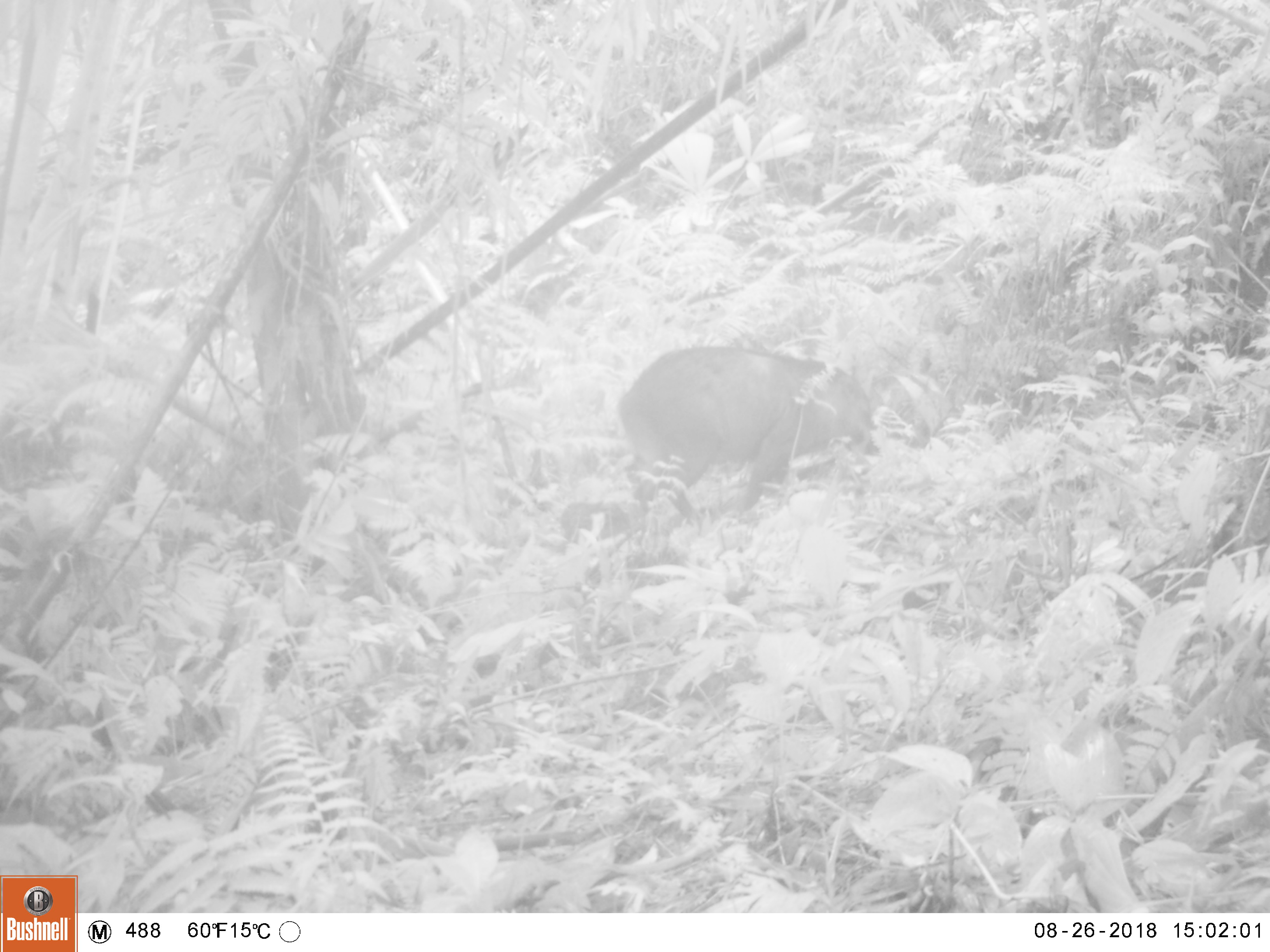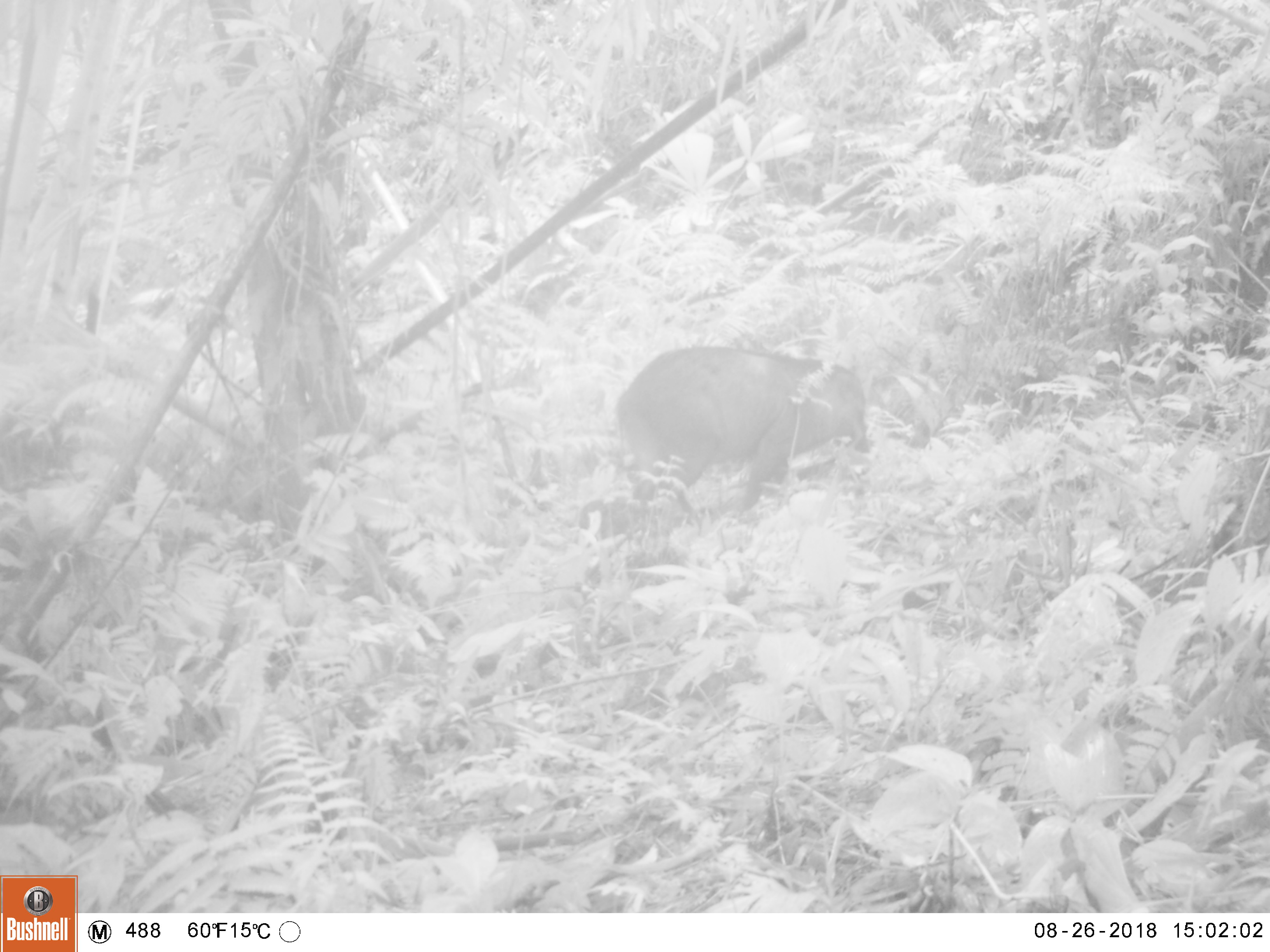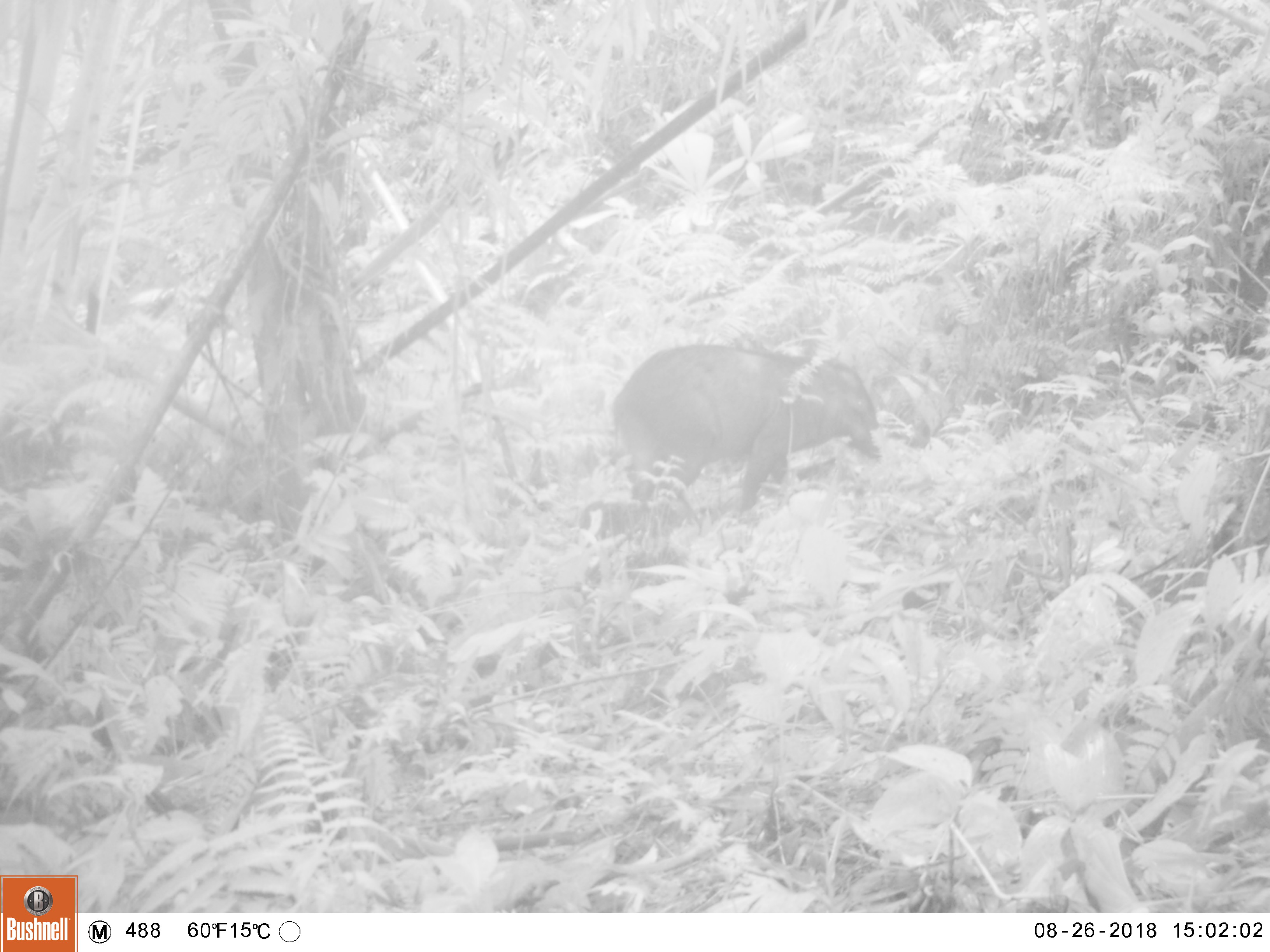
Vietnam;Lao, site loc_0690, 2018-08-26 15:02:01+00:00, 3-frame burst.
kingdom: Animalia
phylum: Chordata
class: Mammalia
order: Artiodactyla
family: Suidae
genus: Sus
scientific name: Sus scrofa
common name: eurasian wild pig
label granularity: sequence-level